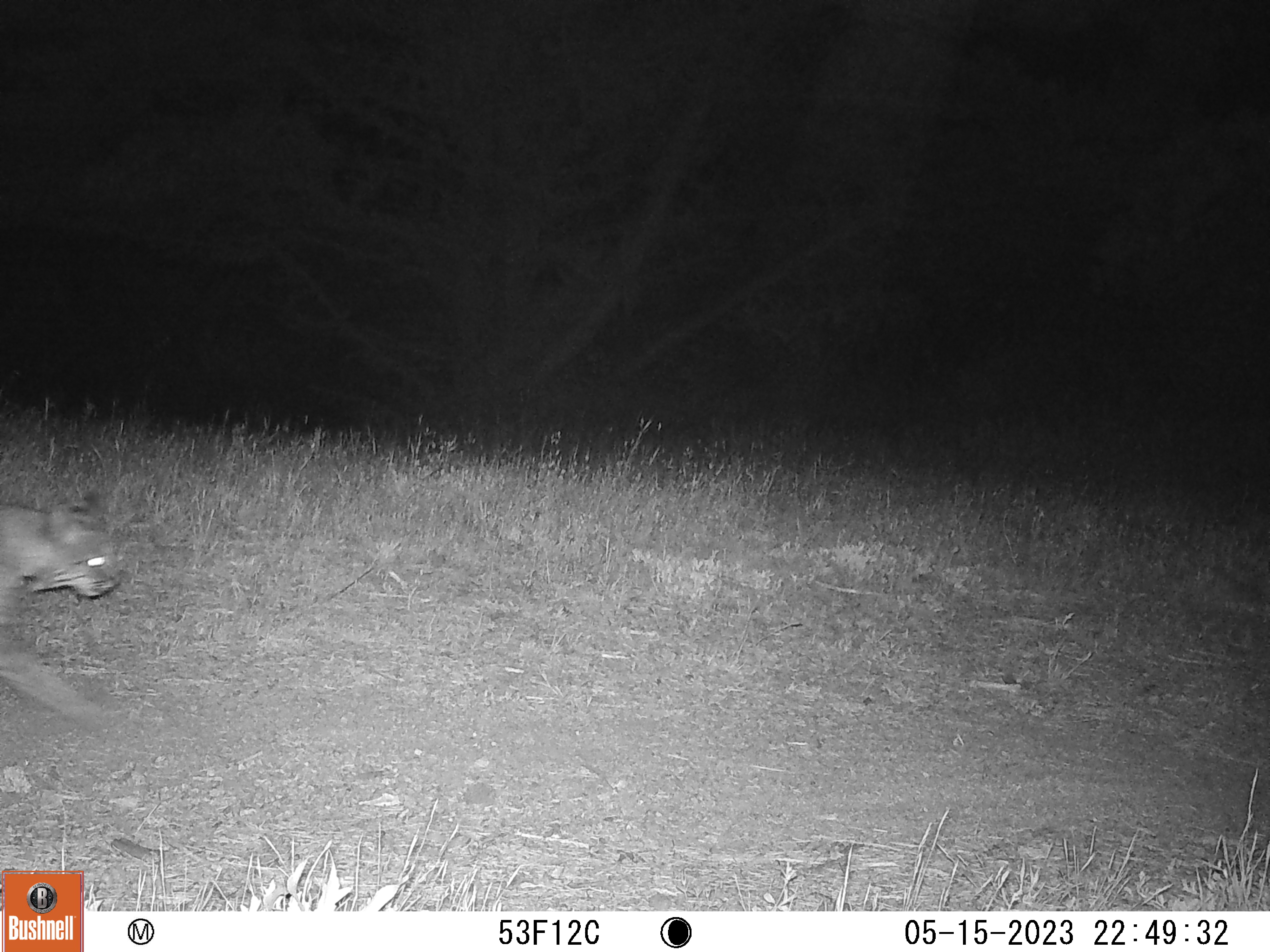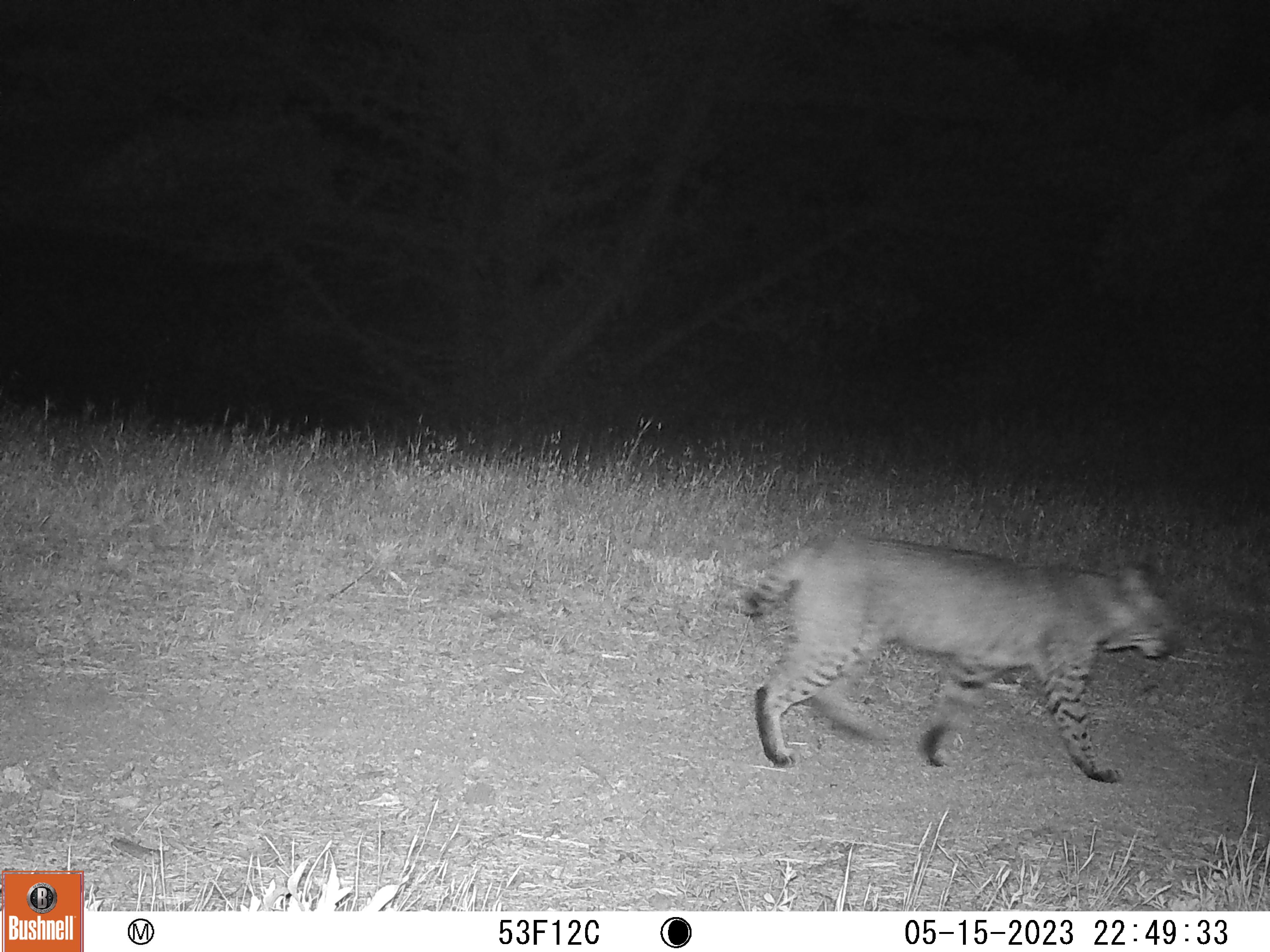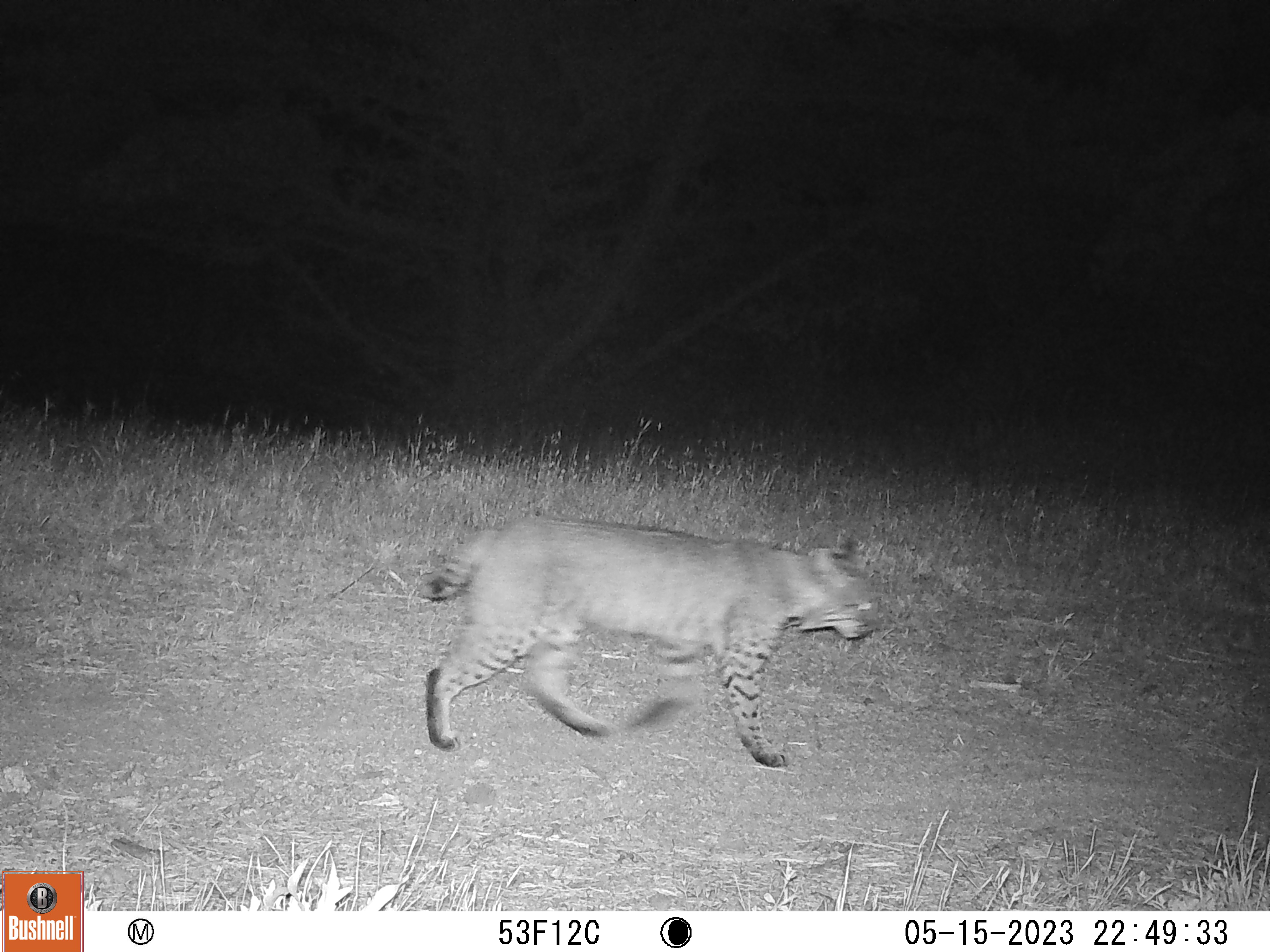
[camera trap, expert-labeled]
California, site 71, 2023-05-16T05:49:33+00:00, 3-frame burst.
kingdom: Animalia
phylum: Chordata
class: Mammalia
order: Carnivora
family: Felidae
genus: Lynx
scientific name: Lynx rufus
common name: bobcat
Bobcat (Lynx rufus).